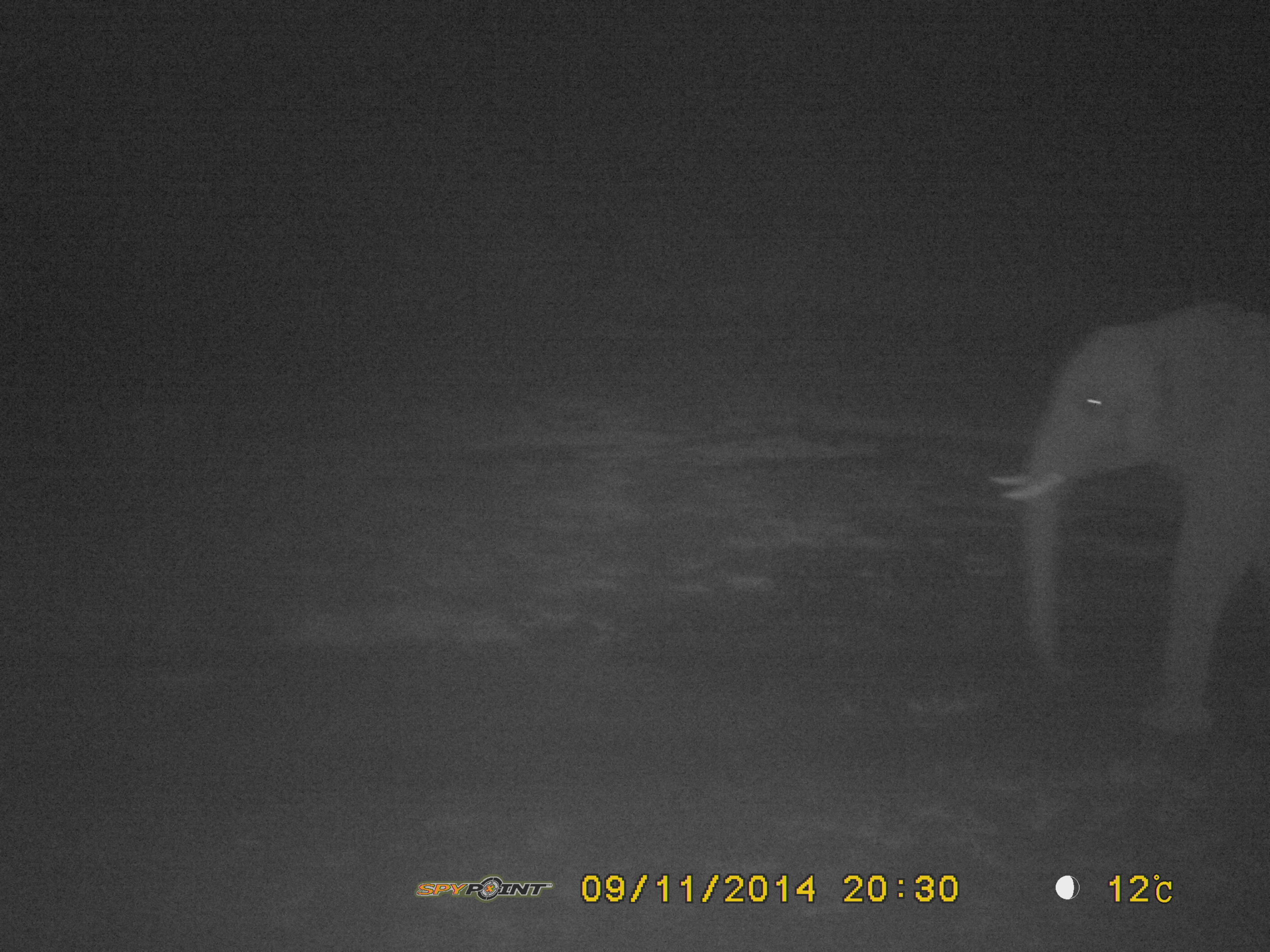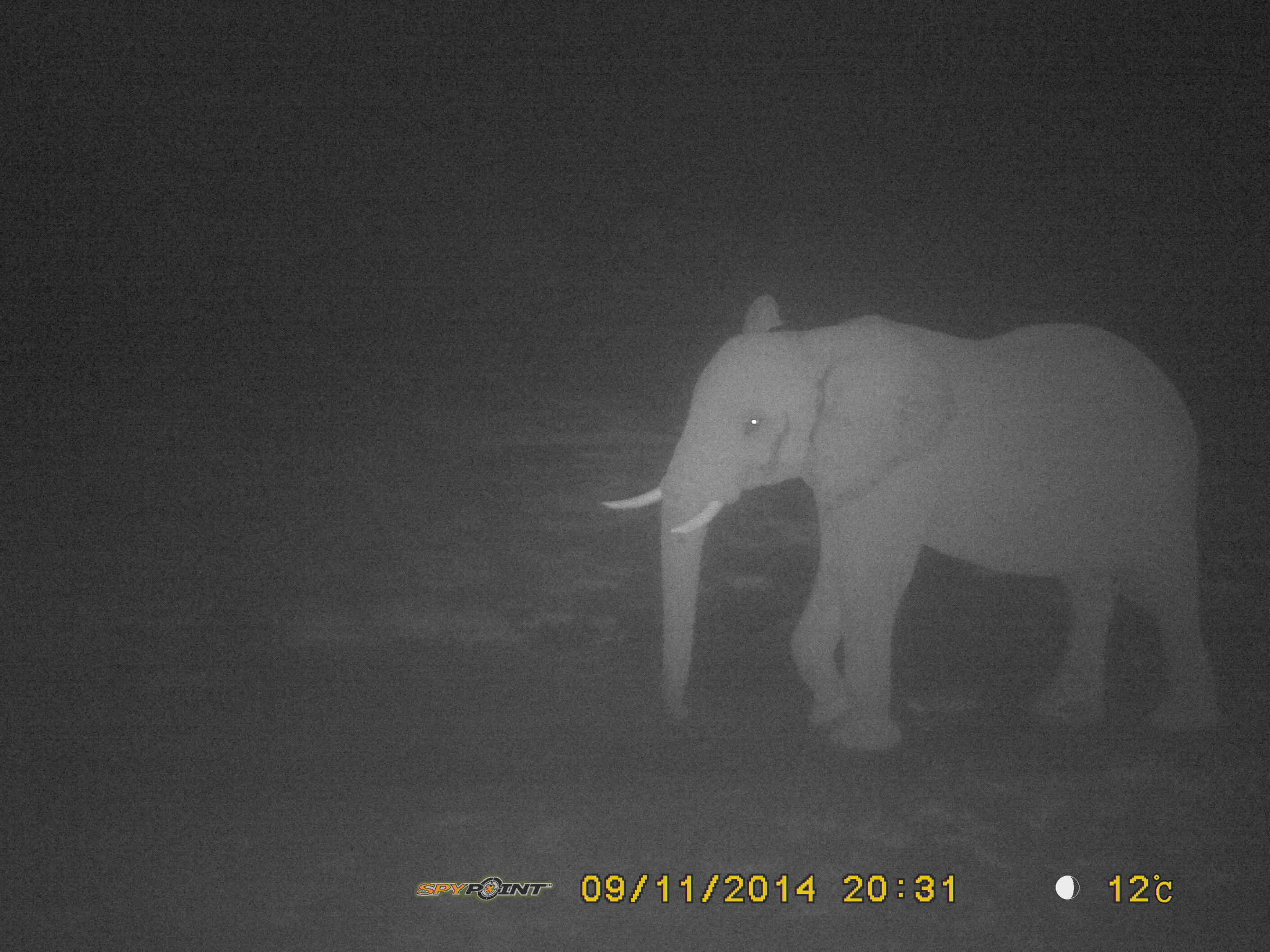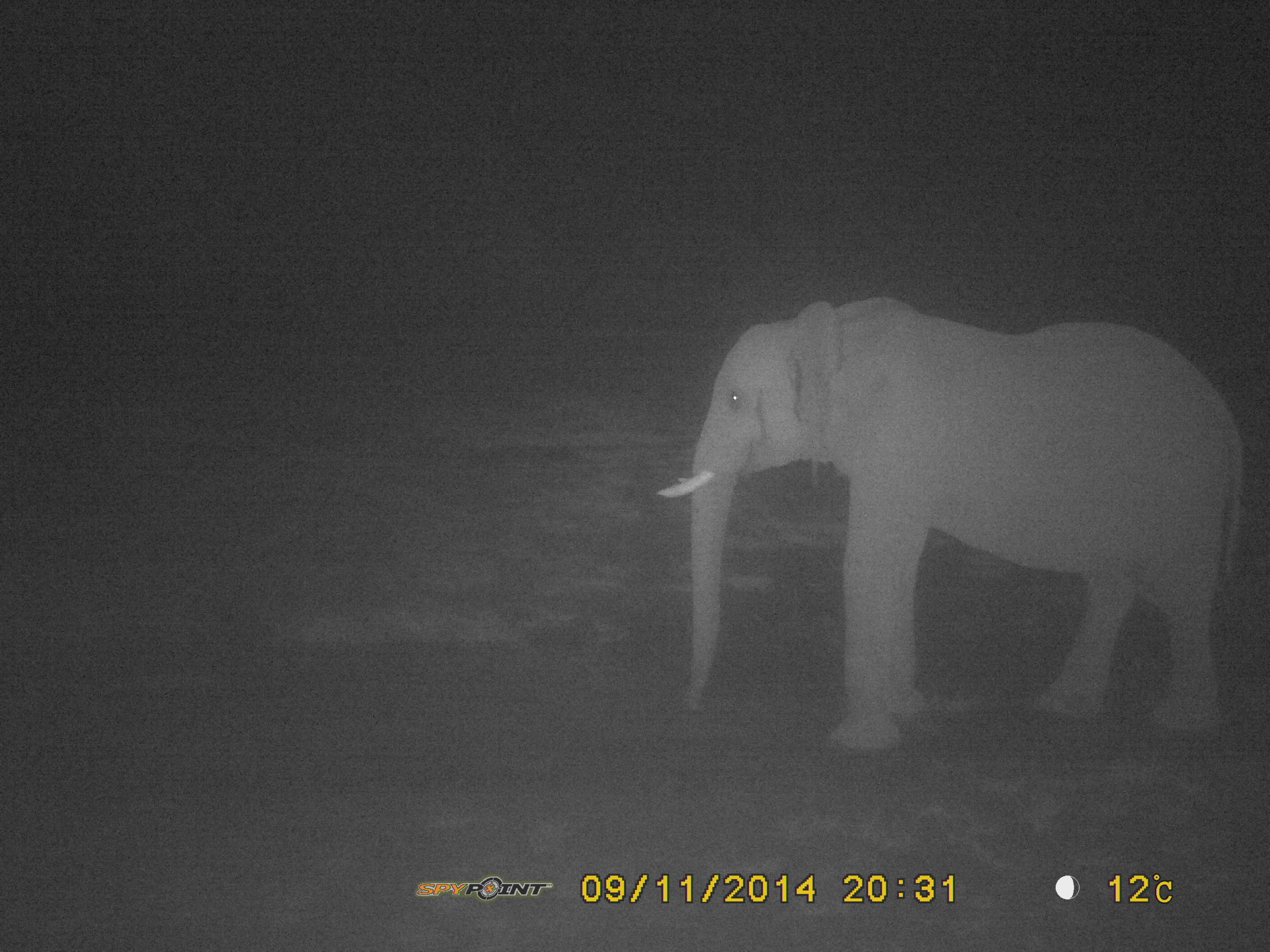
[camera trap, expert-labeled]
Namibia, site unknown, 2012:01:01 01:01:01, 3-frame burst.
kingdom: Animalia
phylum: Chordata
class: Mammalia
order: Proboscidea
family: Elephantidae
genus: Loxodonta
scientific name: Loxodonta africana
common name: african elephant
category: loxodanta africana